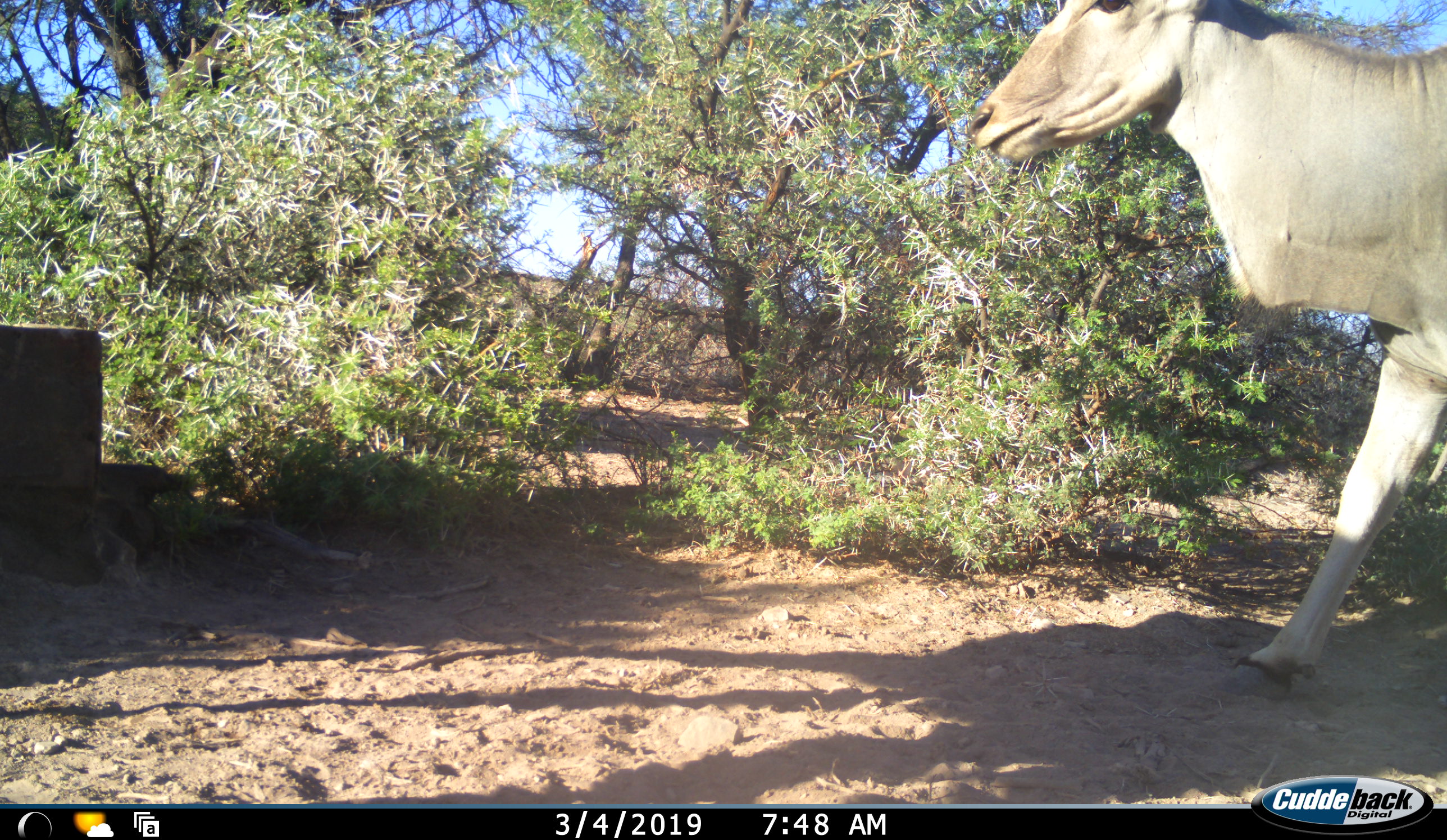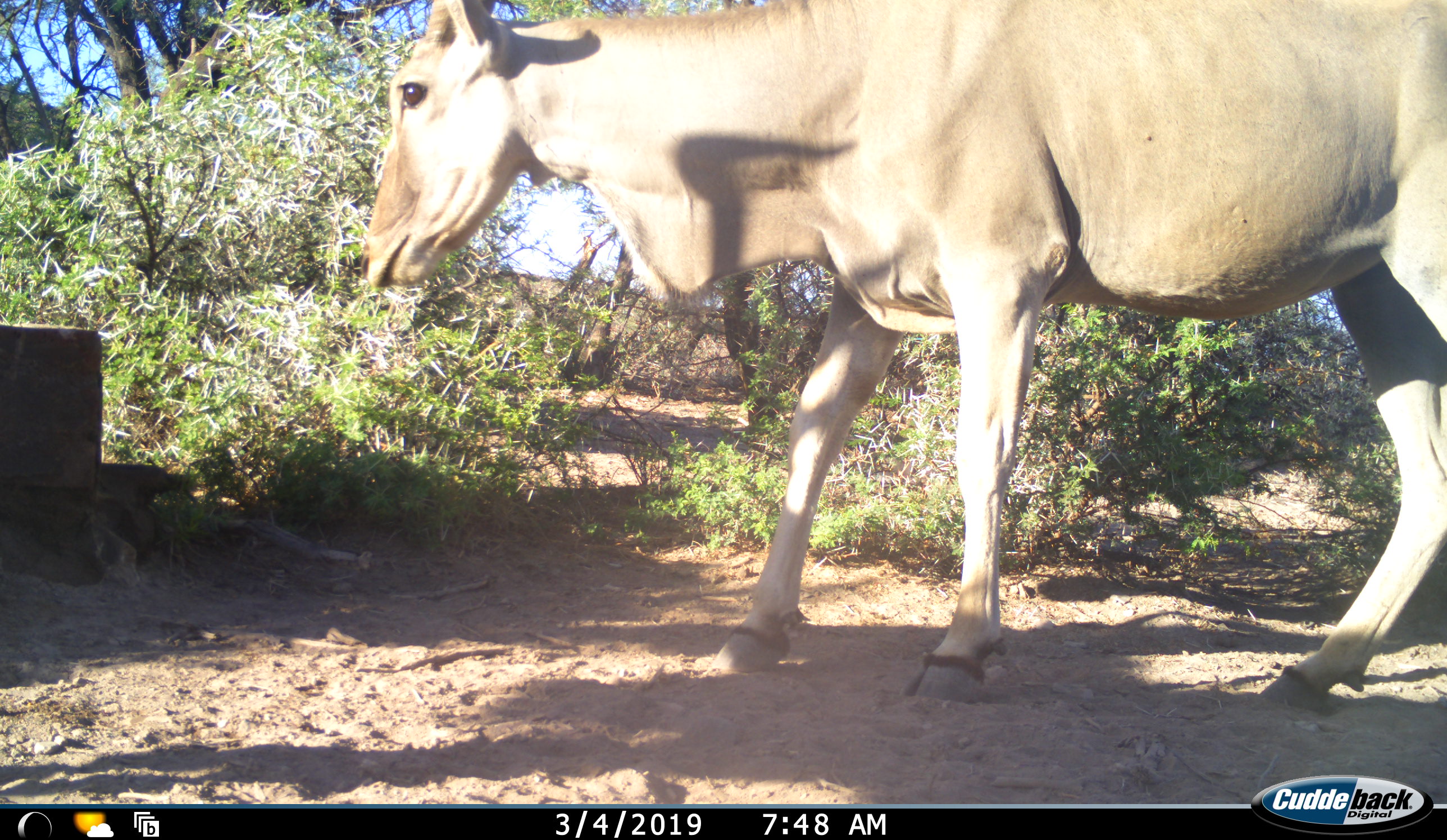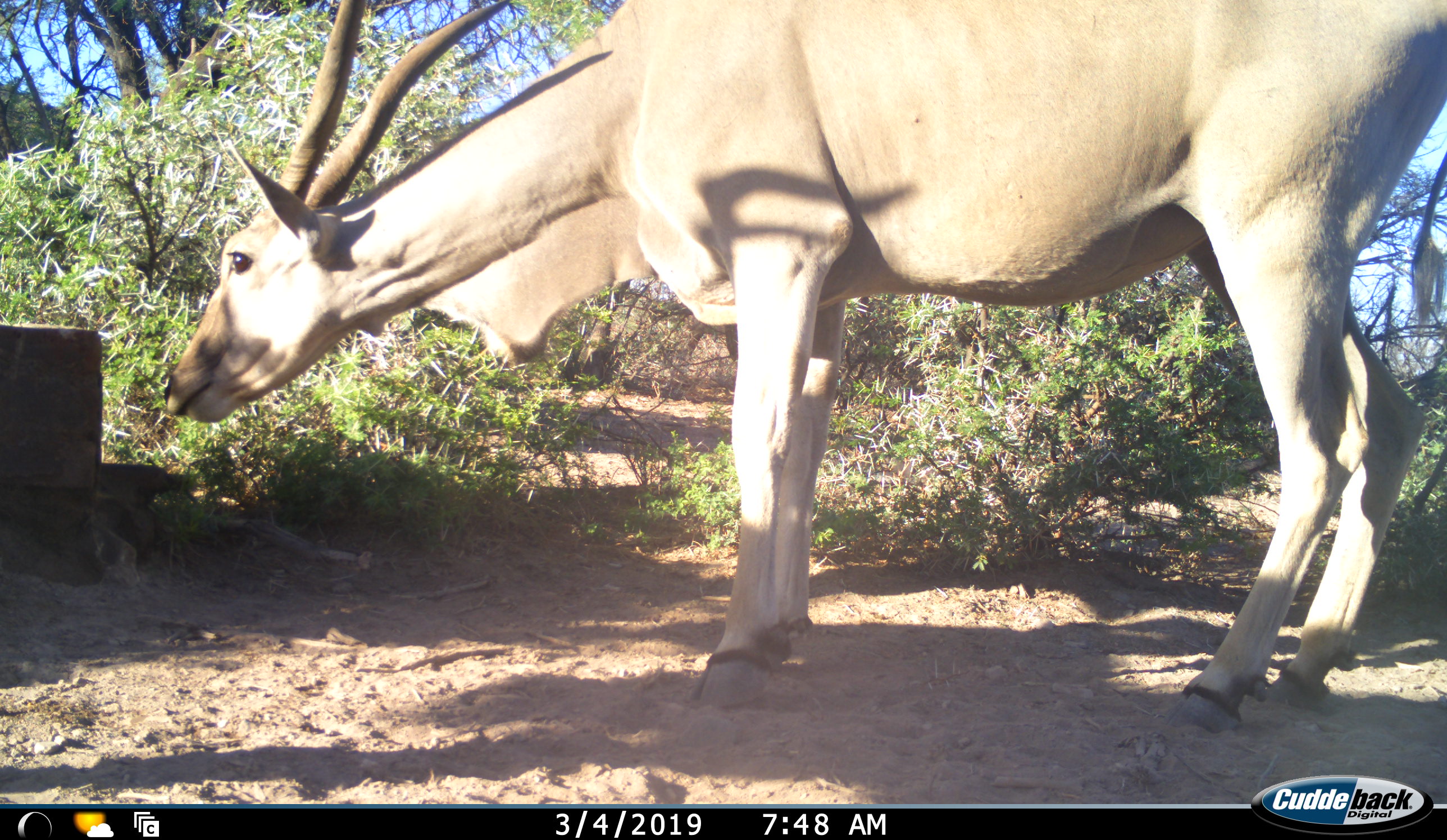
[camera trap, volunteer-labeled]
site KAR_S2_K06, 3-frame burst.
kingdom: Animalia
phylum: Chordata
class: Mammalia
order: Artiodactyla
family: Bovidae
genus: Tragelaphus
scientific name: Tragelaphus oryx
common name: eland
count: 1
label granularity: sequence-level